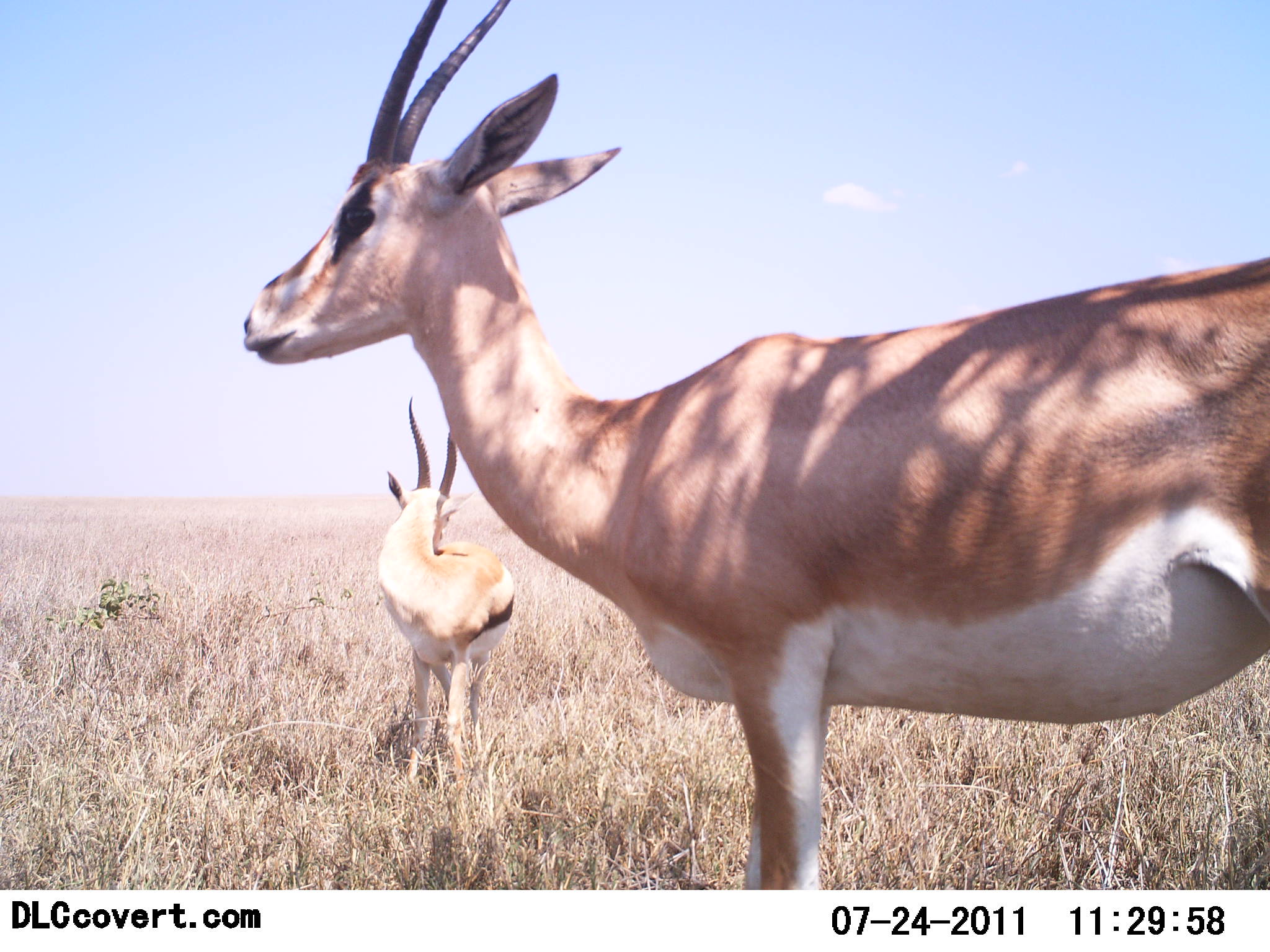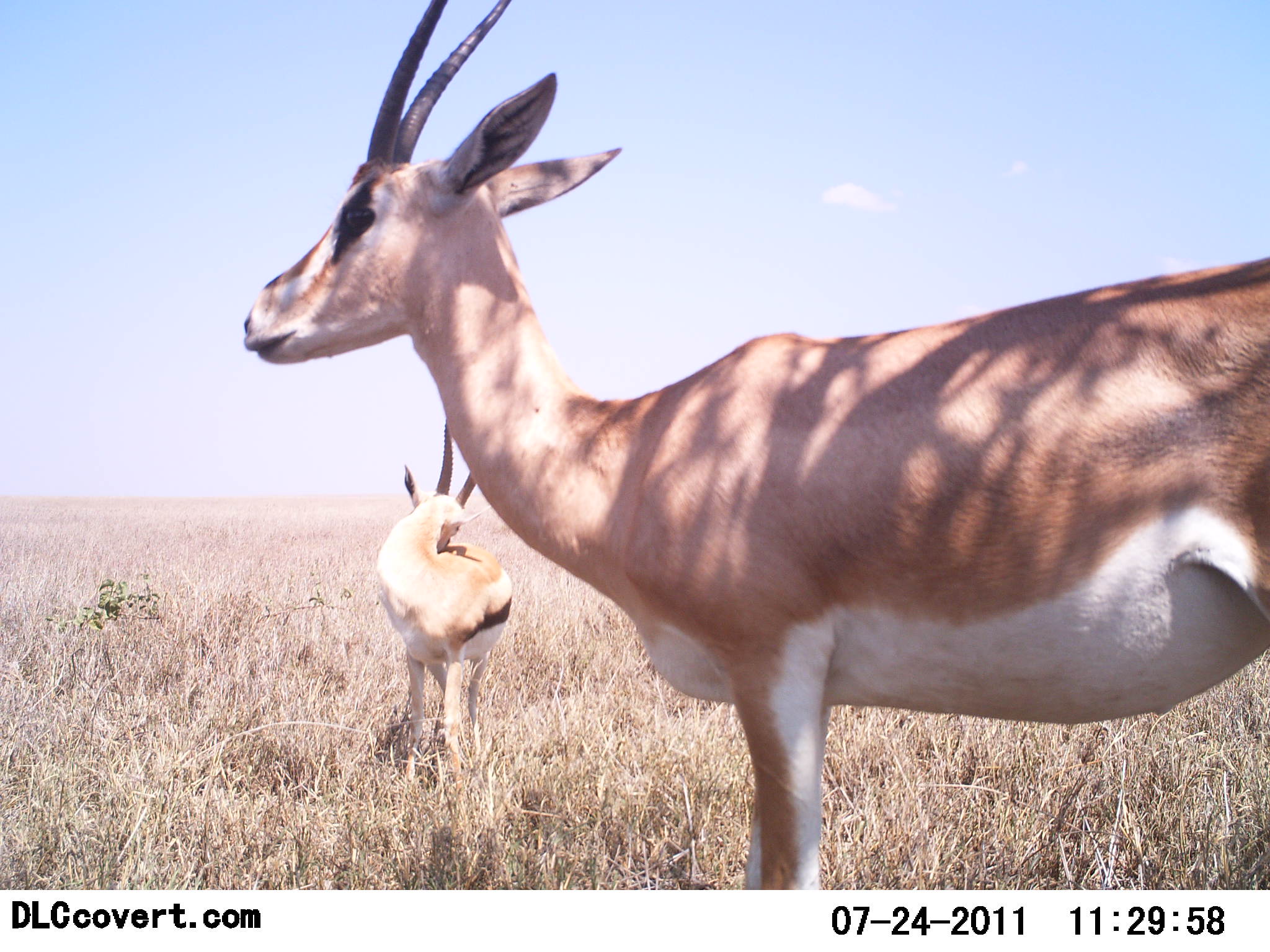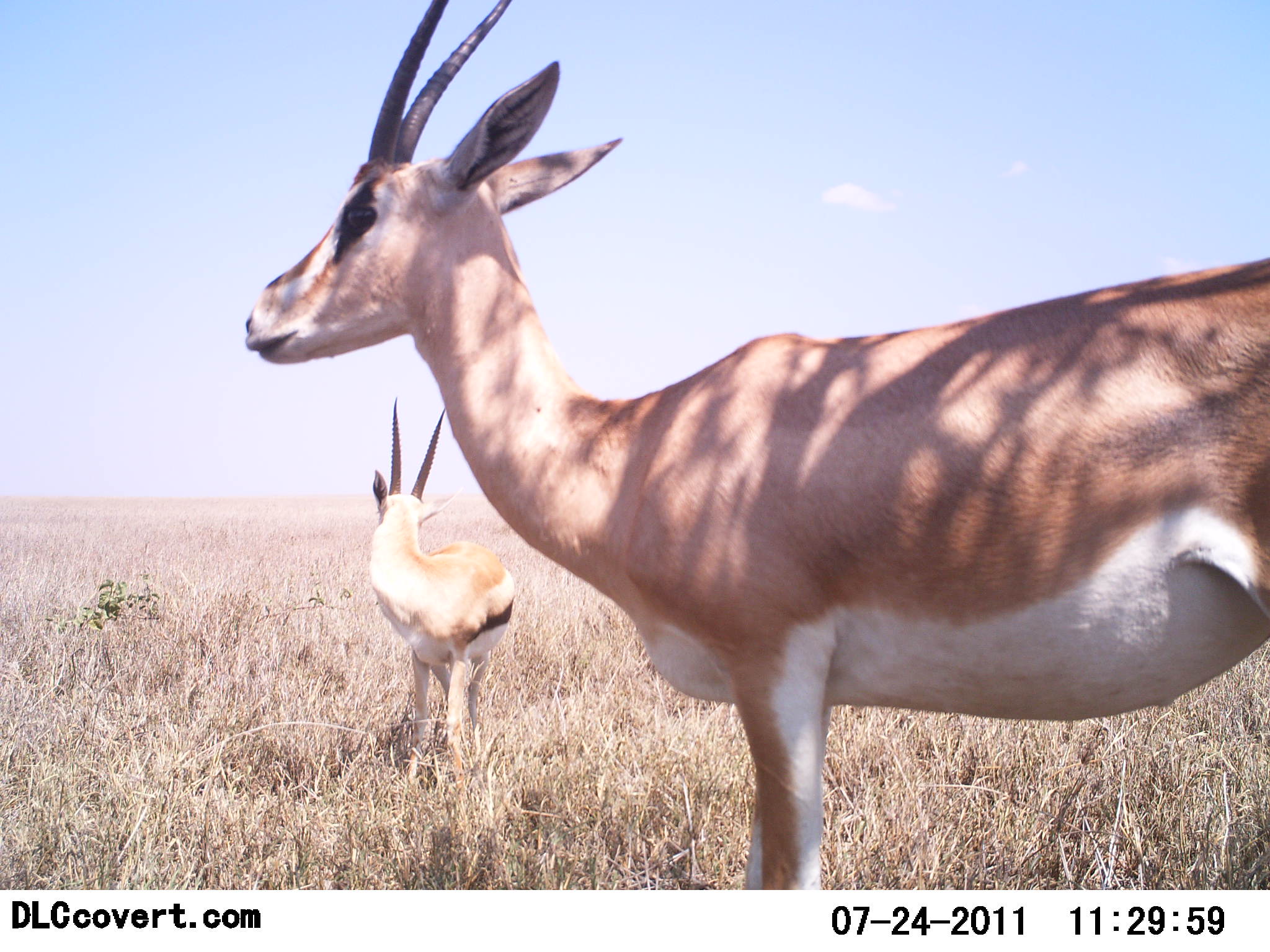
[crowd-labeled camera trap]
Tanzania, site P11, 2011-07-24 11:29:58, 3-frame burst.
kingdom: Animalia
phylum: Chordata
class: Mammalia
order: Artiodactyla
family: Bovidae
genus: Nanger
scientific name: Nanger granti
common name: grant's gazelle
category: gazellegrants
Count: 2.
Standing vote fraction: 100%.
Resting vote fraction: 6%.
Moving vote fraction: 0%.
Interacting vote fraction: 0%.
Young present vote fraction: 6%.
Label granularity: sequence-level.